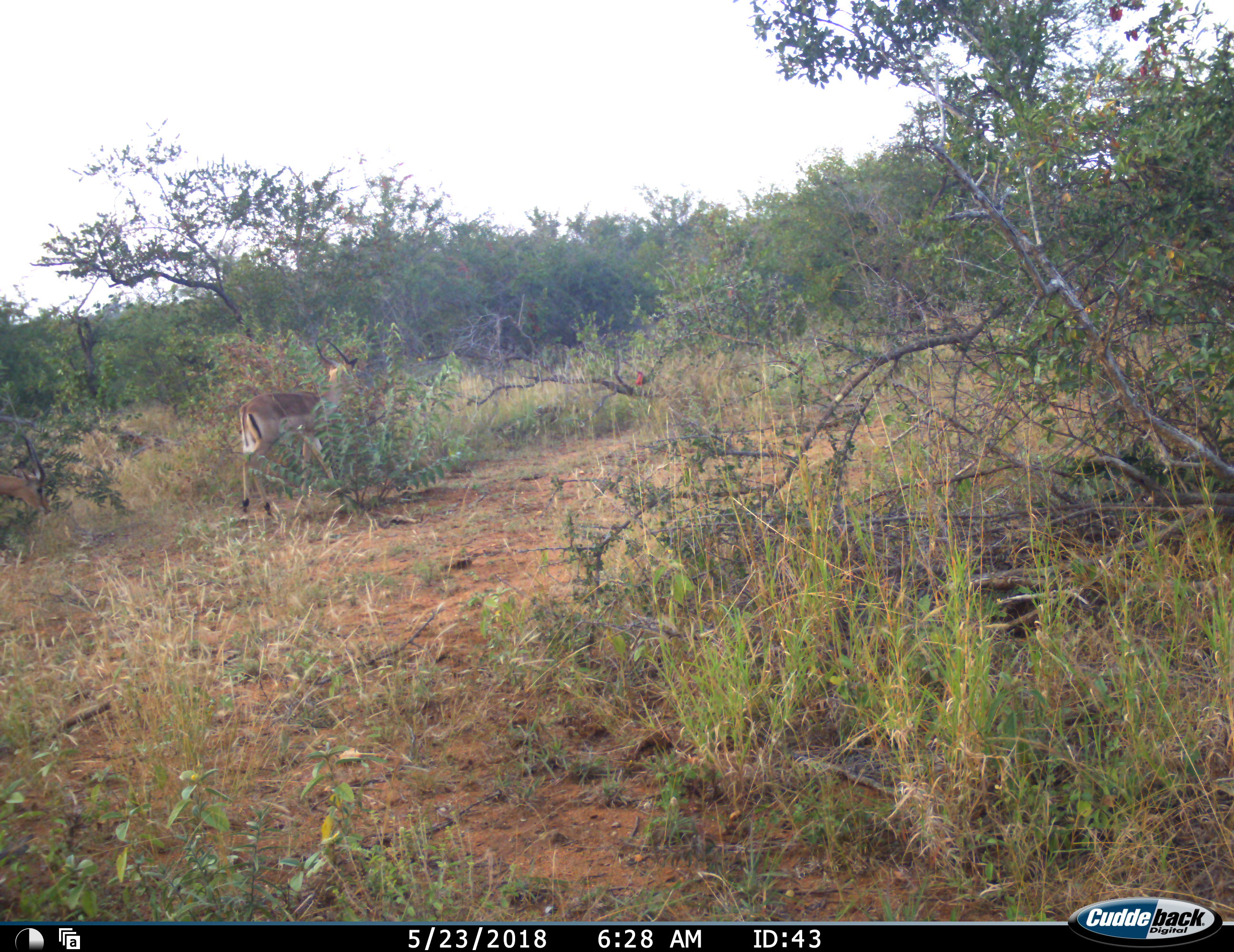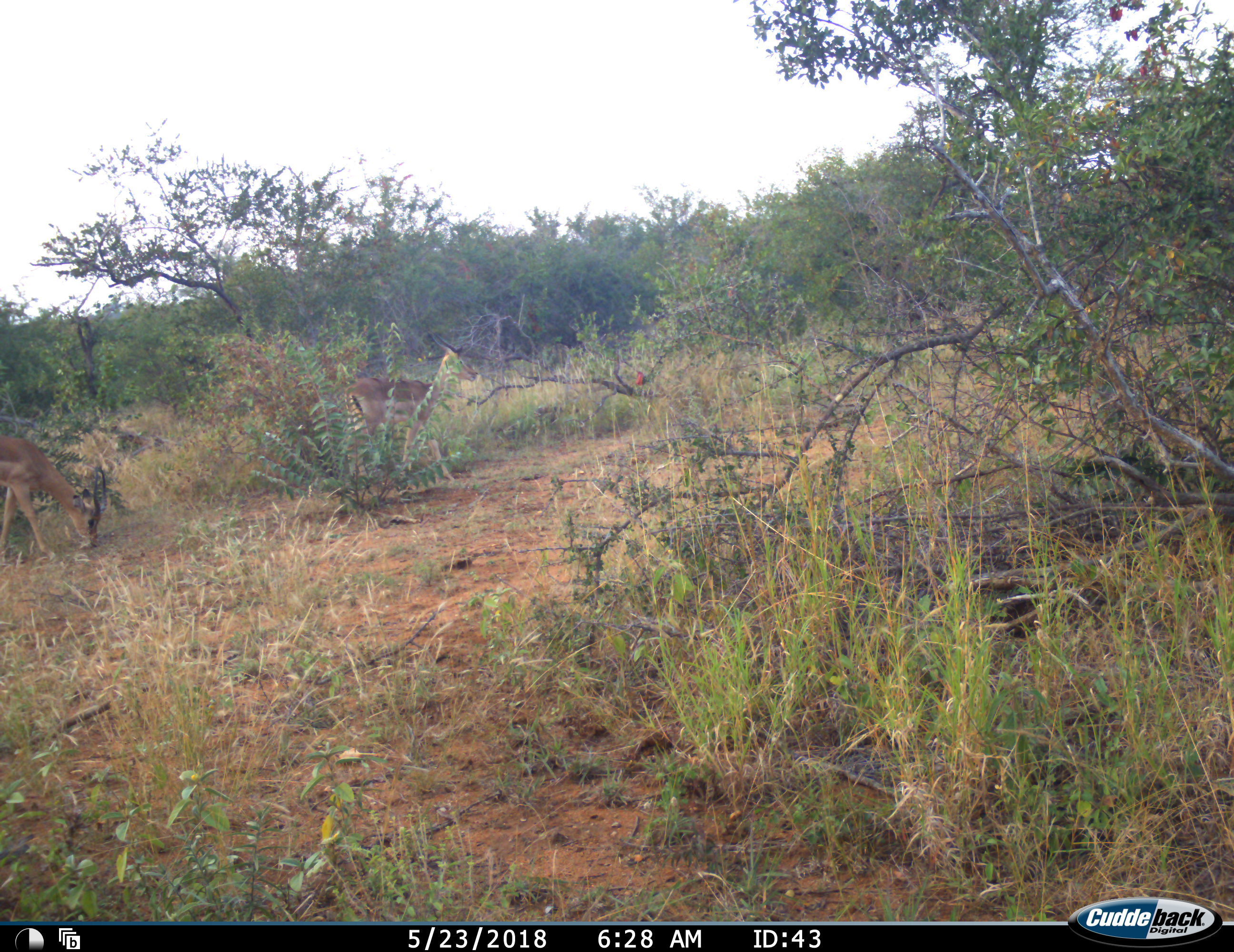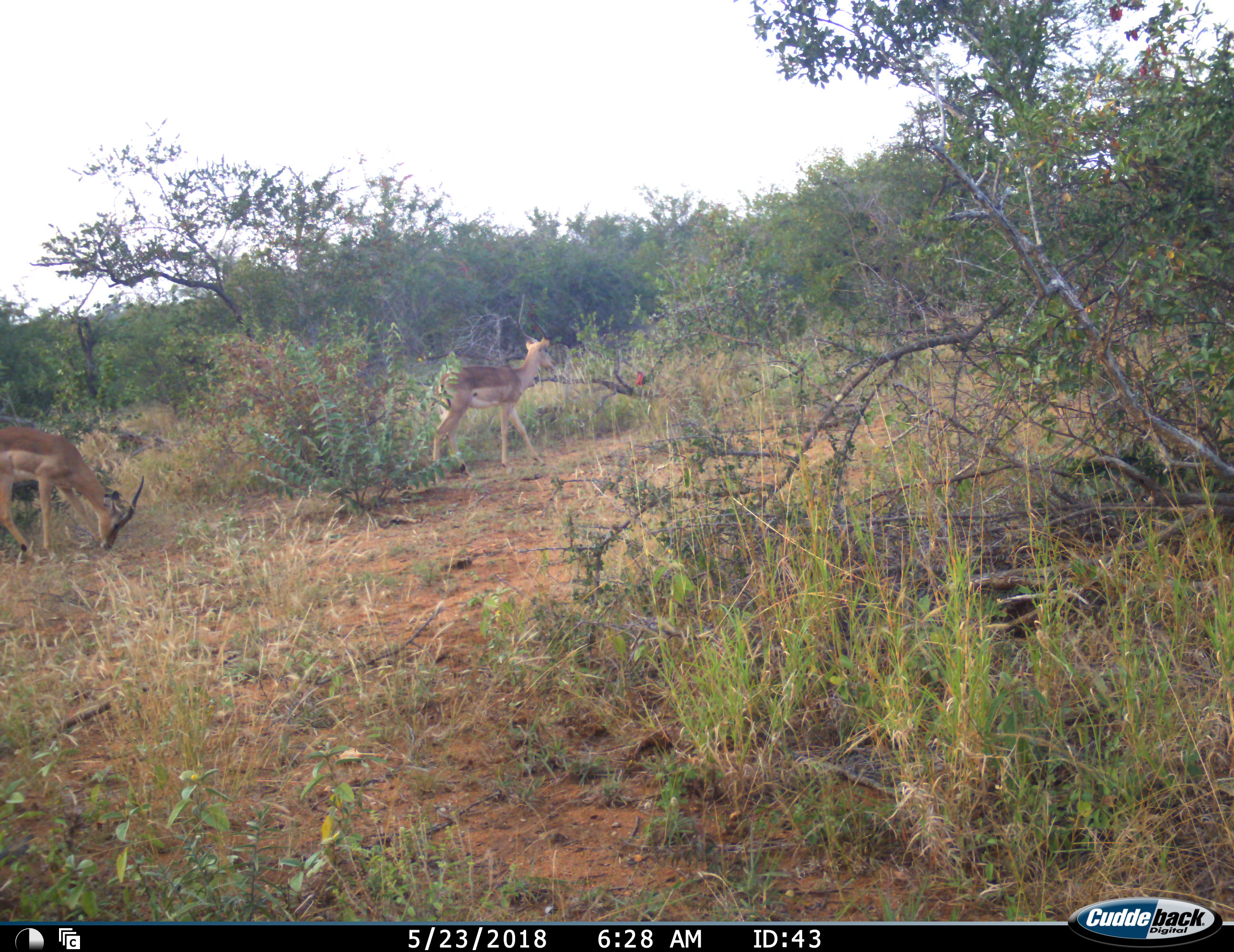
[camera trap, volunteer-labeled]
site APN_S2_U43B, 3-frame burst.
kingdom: Animalia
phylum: Chordata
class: Mammalia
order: Artiodactyla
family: Bovidae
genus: Aepyceros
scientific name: Aepyceros melampus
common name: impala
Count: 2.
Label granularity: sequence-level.